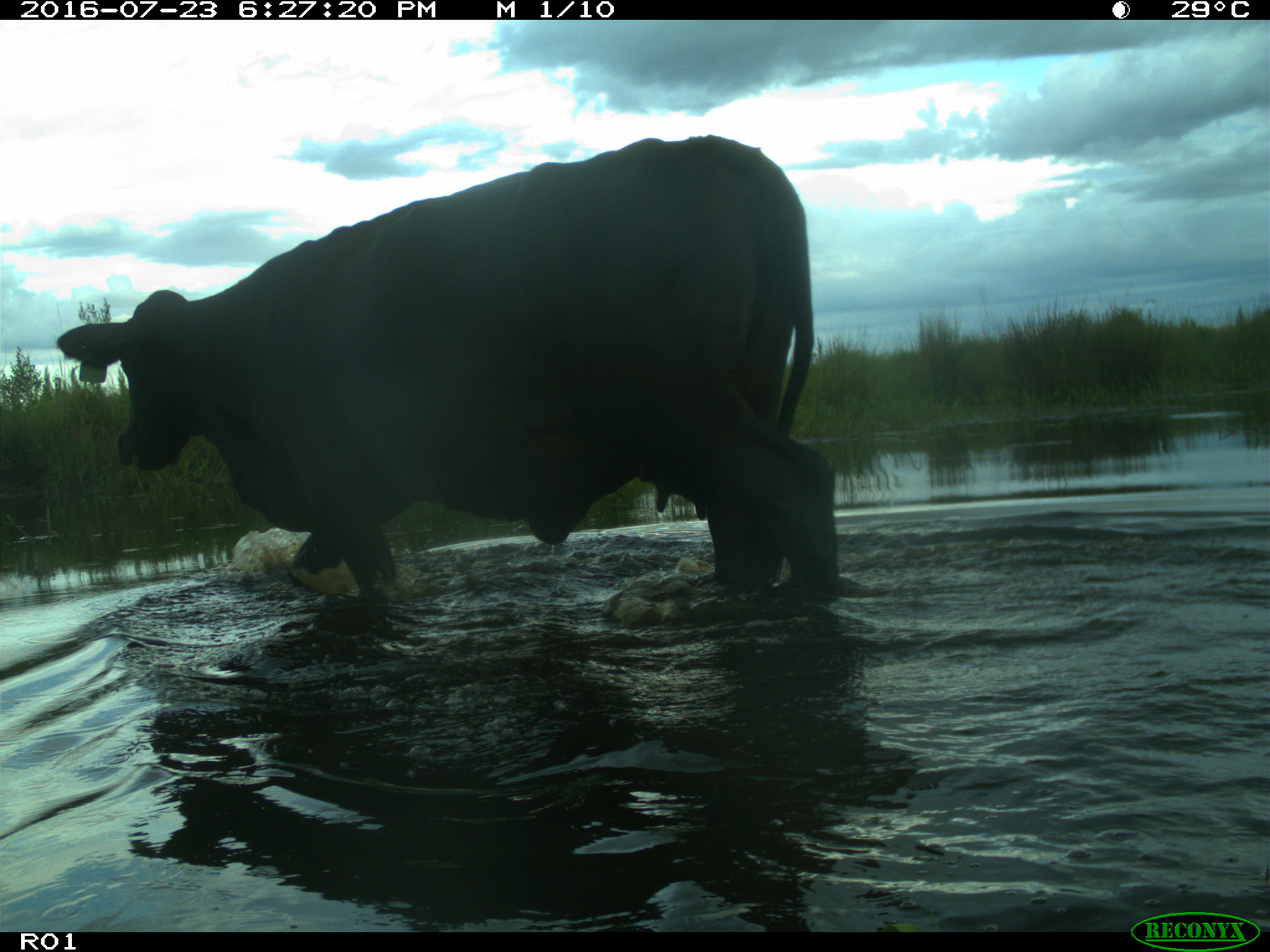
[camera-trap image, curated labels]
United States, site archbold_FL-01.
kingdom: Animalia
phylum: Chordata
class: Mammalia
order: Artiodactyla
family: Bovidae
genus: Bos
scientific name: Bos taurus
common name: domestic cow